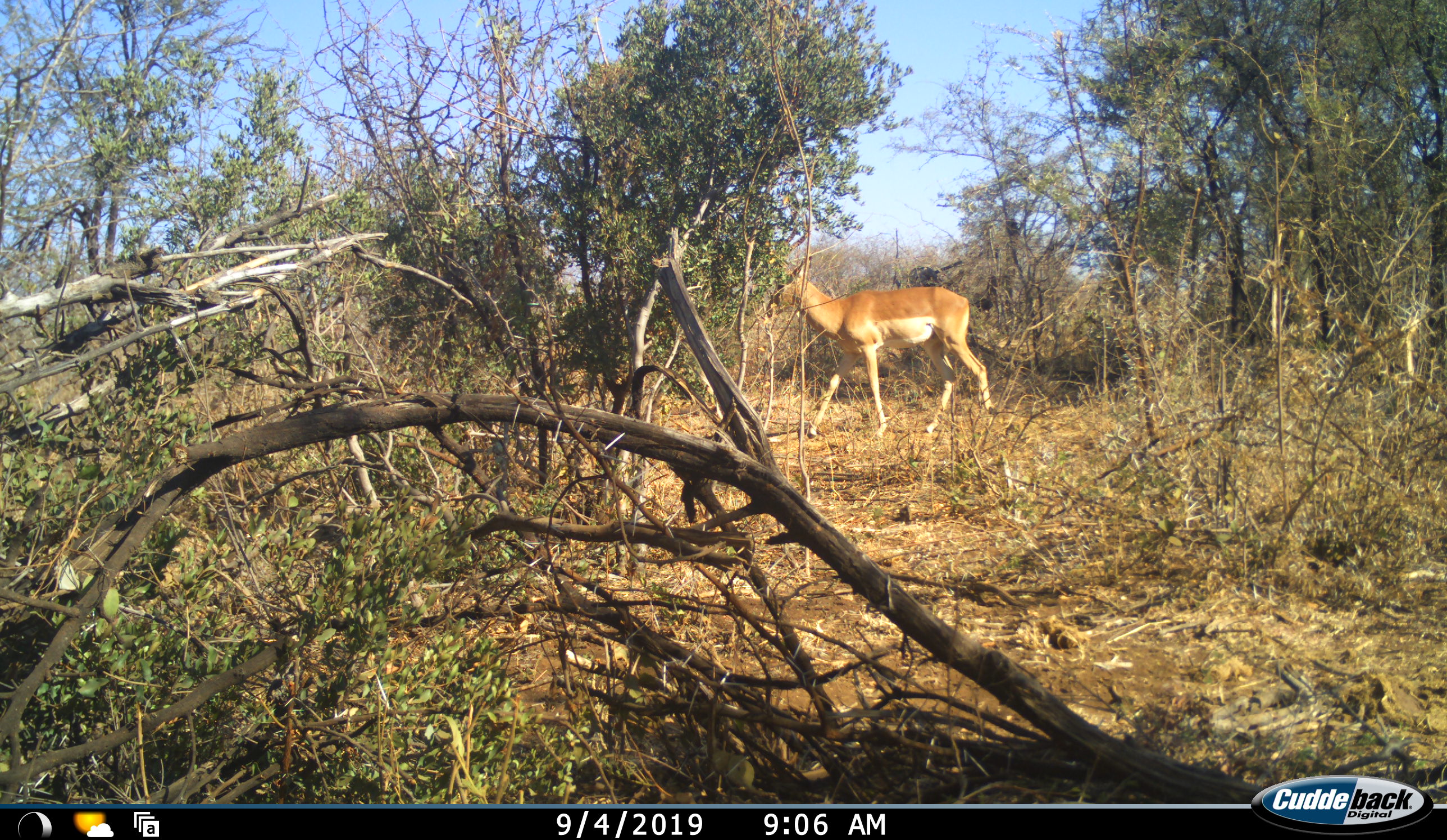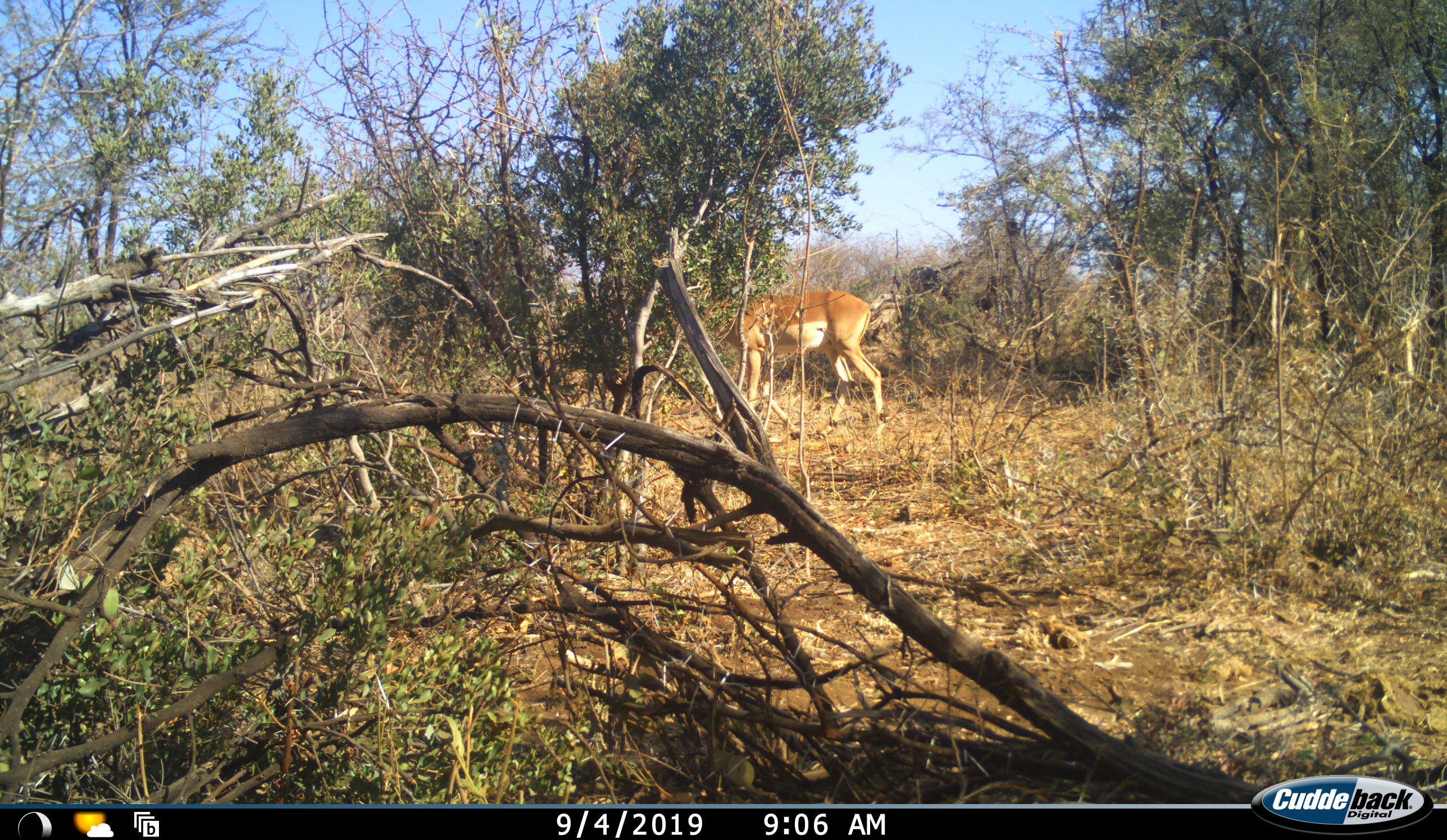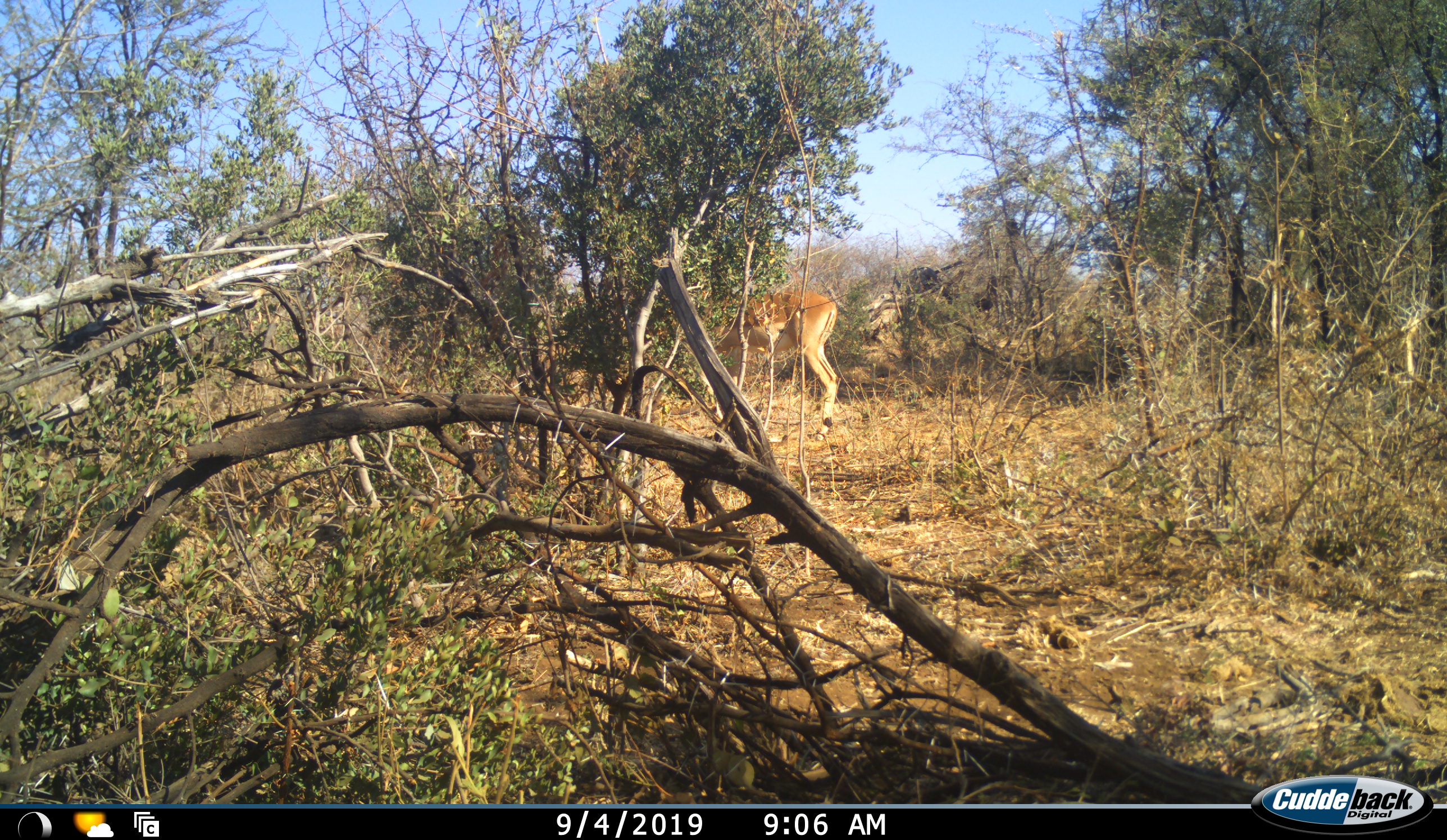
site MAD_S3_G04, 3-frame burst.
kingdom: Animalia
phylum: Chordata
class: Mammalia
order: Artiodactyla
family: Bovidae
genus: Aepyceros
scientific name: Aepyceros melampus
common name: impala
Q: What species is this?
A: Impala (Aepyceros melampus).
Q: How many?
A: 1.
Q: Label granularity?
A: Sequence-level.